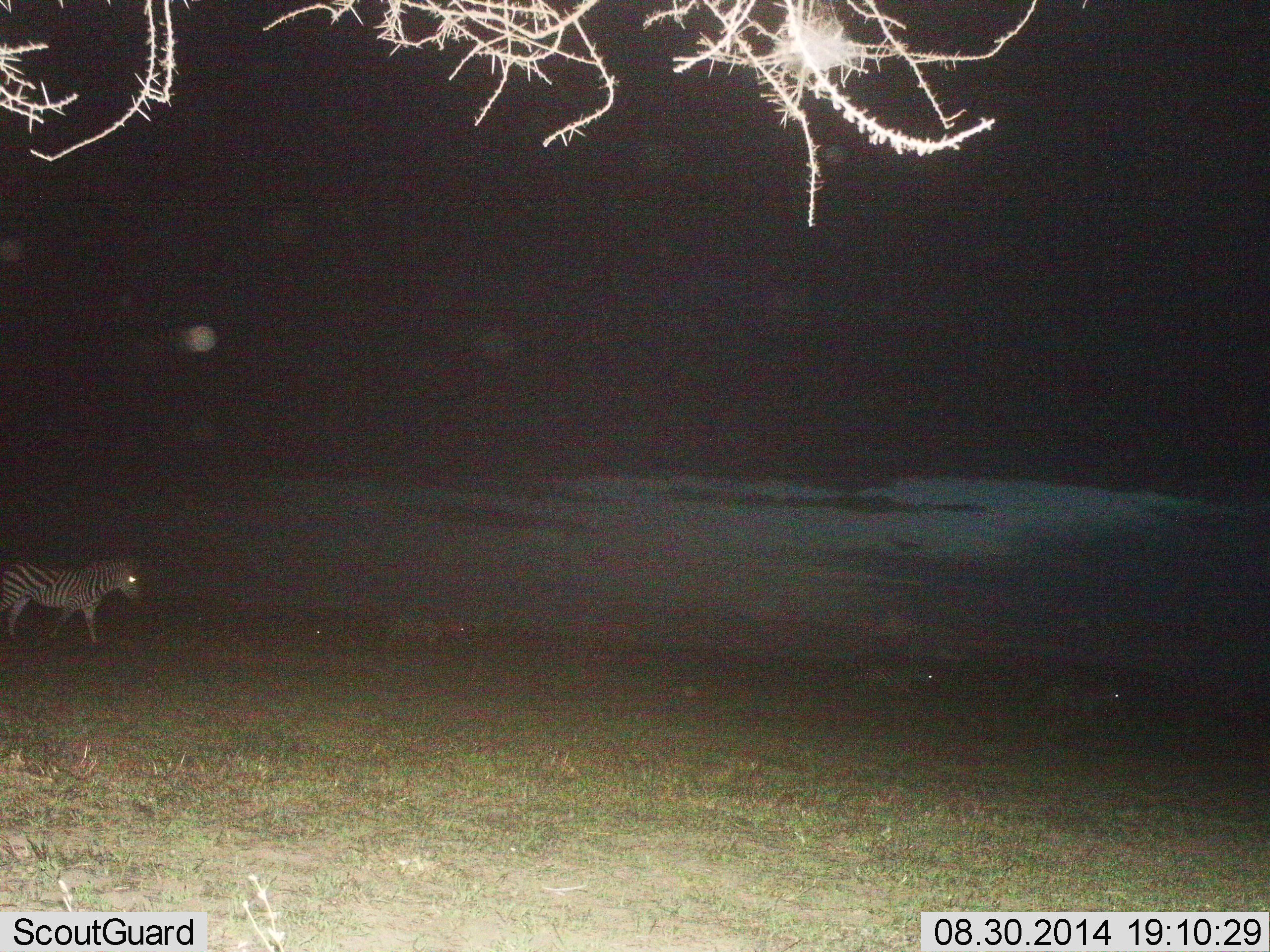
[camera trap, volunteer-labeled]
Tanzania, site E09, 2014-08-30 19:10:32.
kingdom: Animalia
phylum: Chordata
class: Mammalia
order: Perissodactyla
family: Equidae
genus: Equus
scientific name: Equus quagga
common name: plains zebra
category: zebra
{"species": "zebra (plains zebra) (Equus quagga)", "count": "4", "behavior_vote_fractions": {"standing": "30%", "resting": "0%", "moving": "70%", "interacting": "0%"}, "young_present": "0%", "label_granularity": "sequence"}